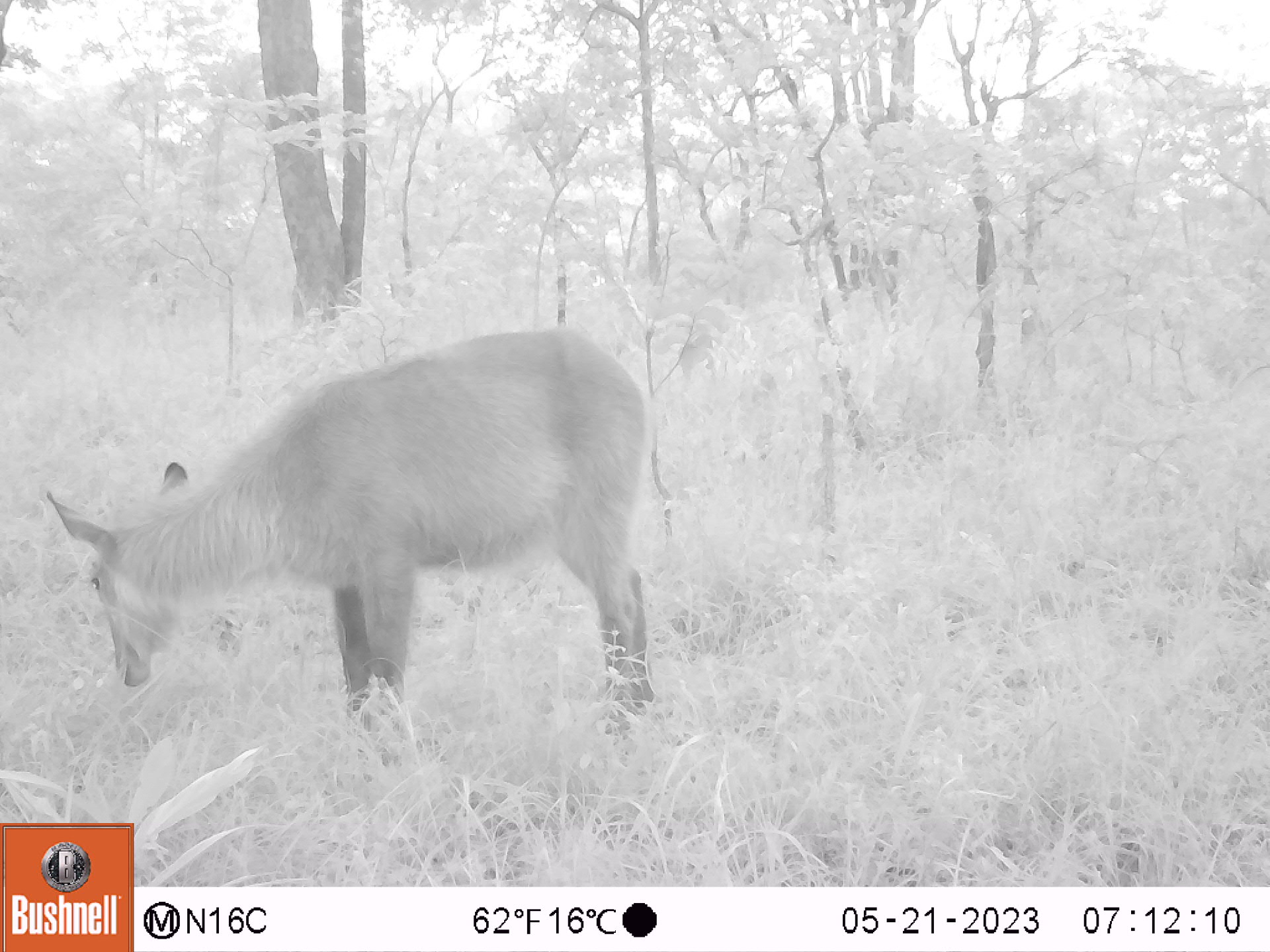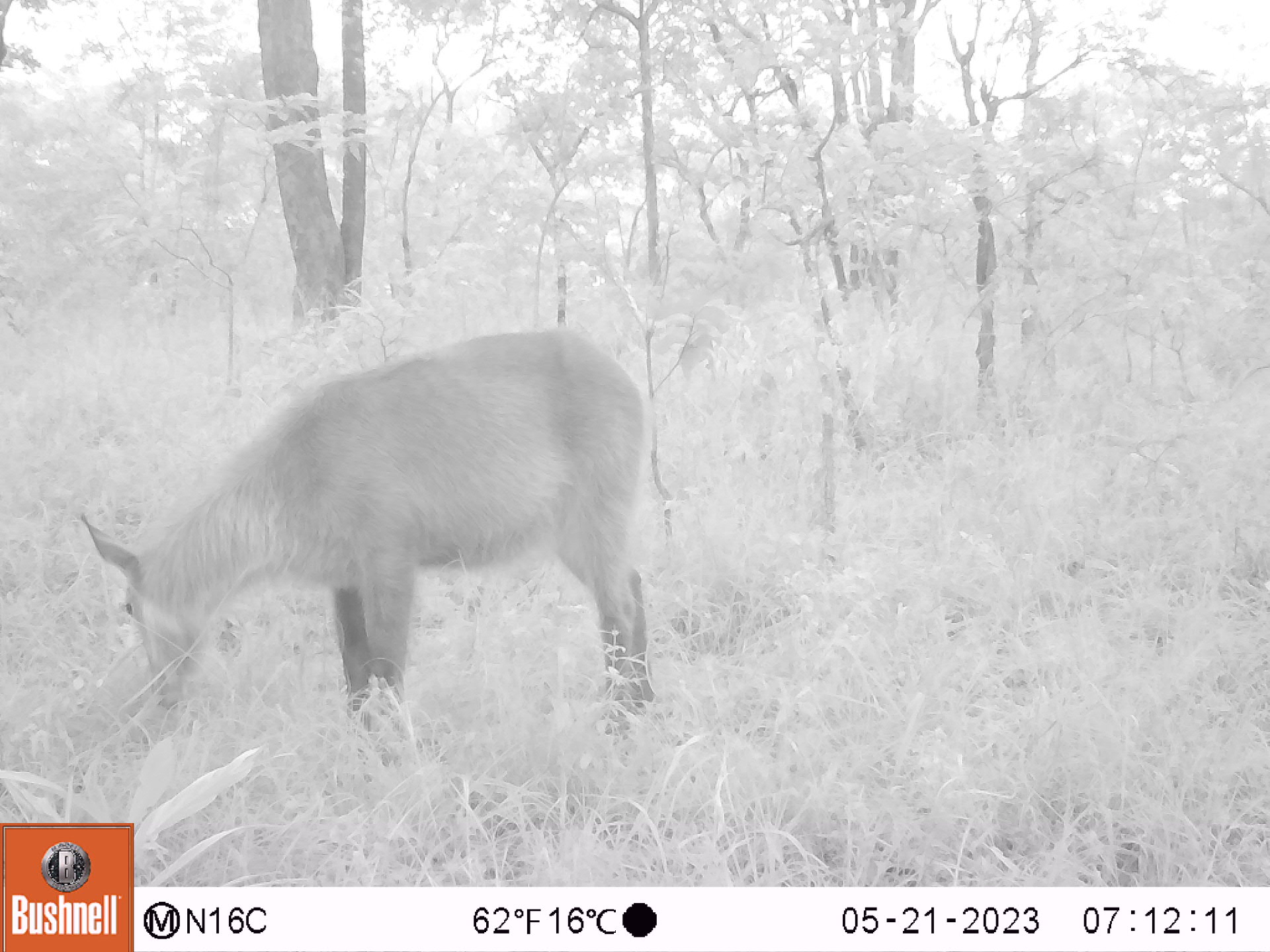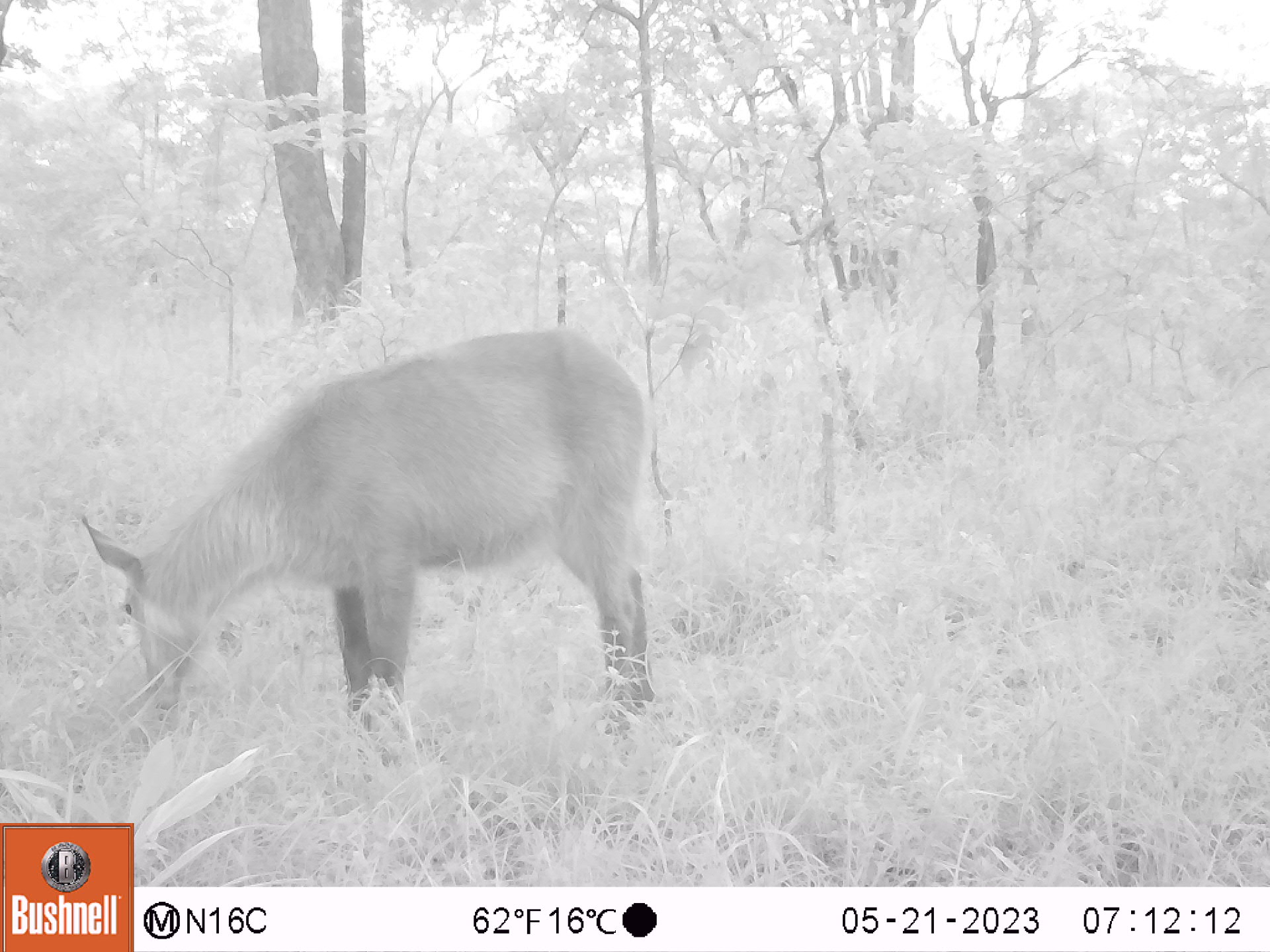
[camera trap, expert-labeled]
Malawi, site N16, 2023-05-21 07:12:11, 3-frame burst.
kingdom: Animalia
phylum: Chordata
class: Mammalia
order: Artiodactyla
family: Bovidae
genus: Kobus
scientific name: Kobus ellipsiprymnus ellipsiprymnus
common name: common waterbuck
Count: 1.